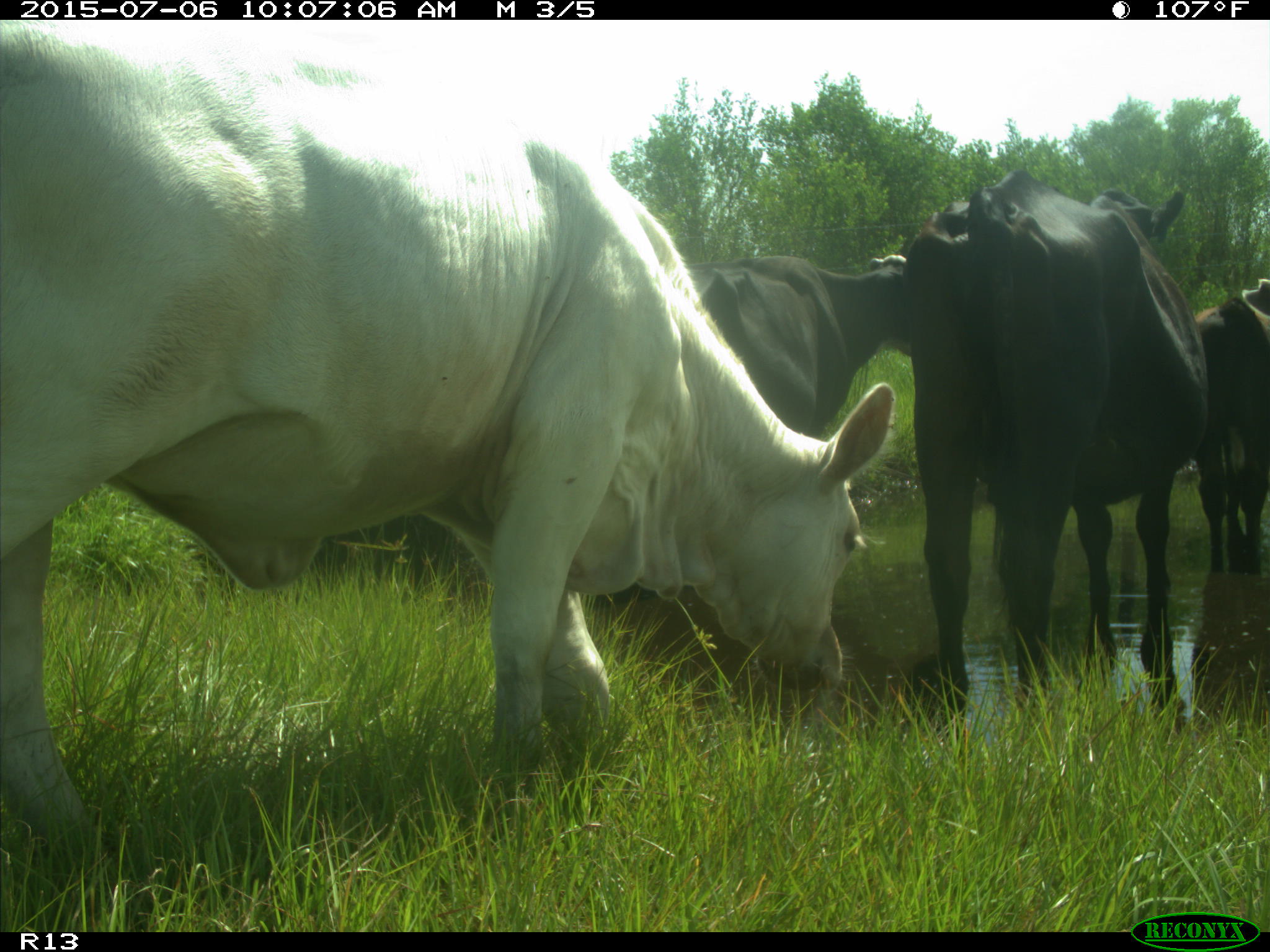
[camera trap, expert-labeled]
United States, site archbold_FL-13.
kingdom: Animalia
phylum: Chordata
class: Mammalia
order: Artiodactyla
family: Bovidae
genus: Bos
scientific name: Bos taurus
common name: domestic cow